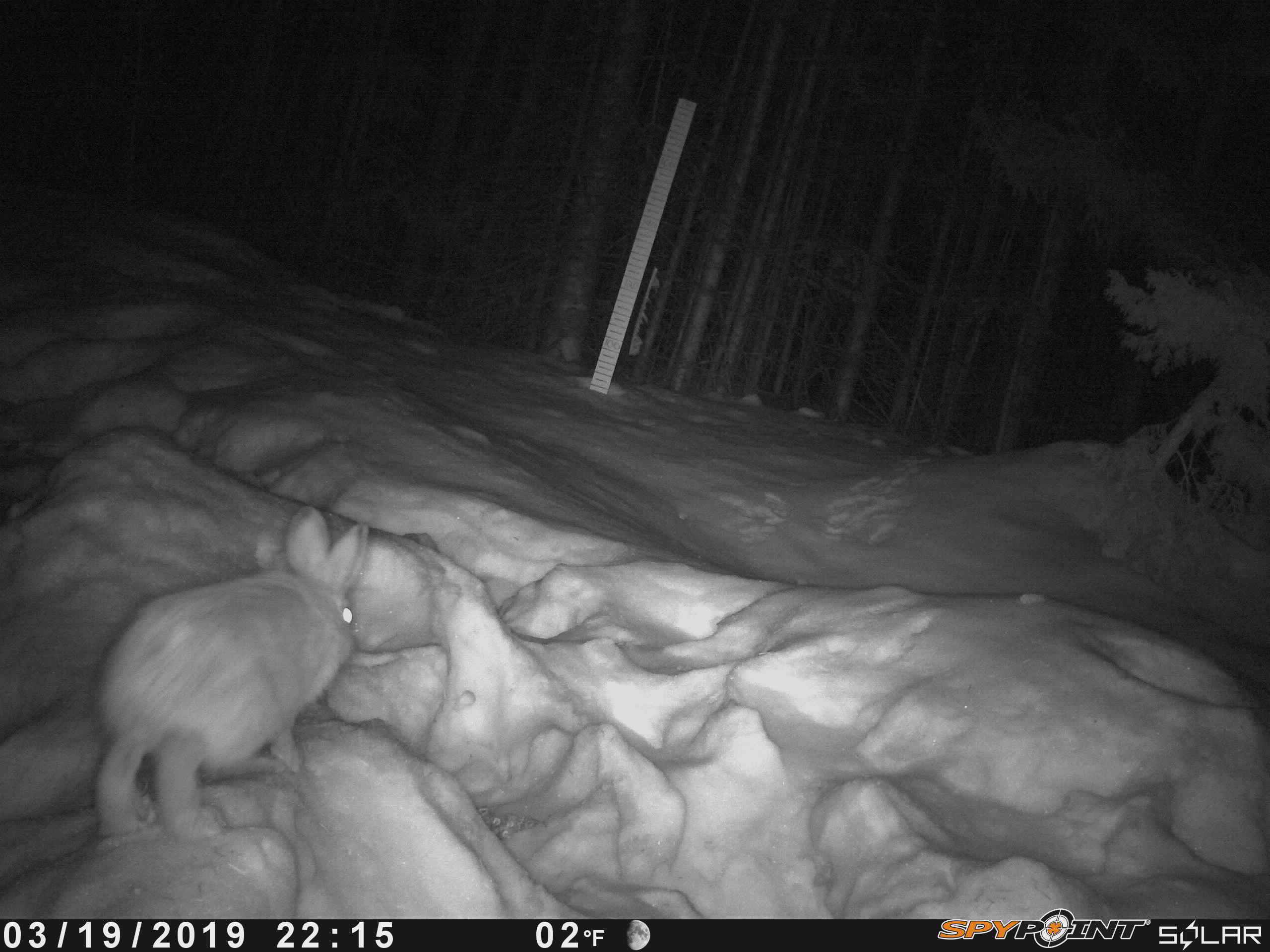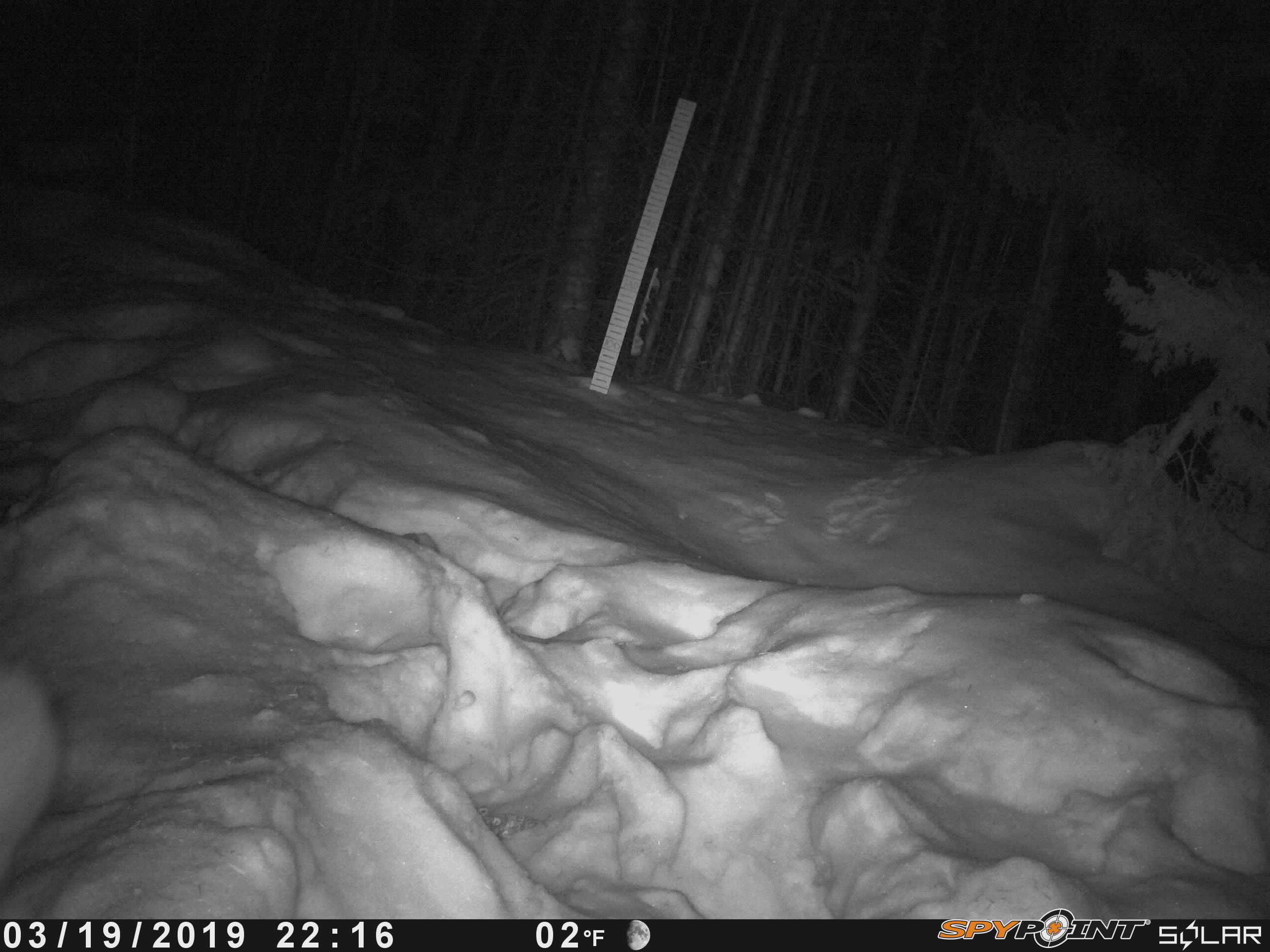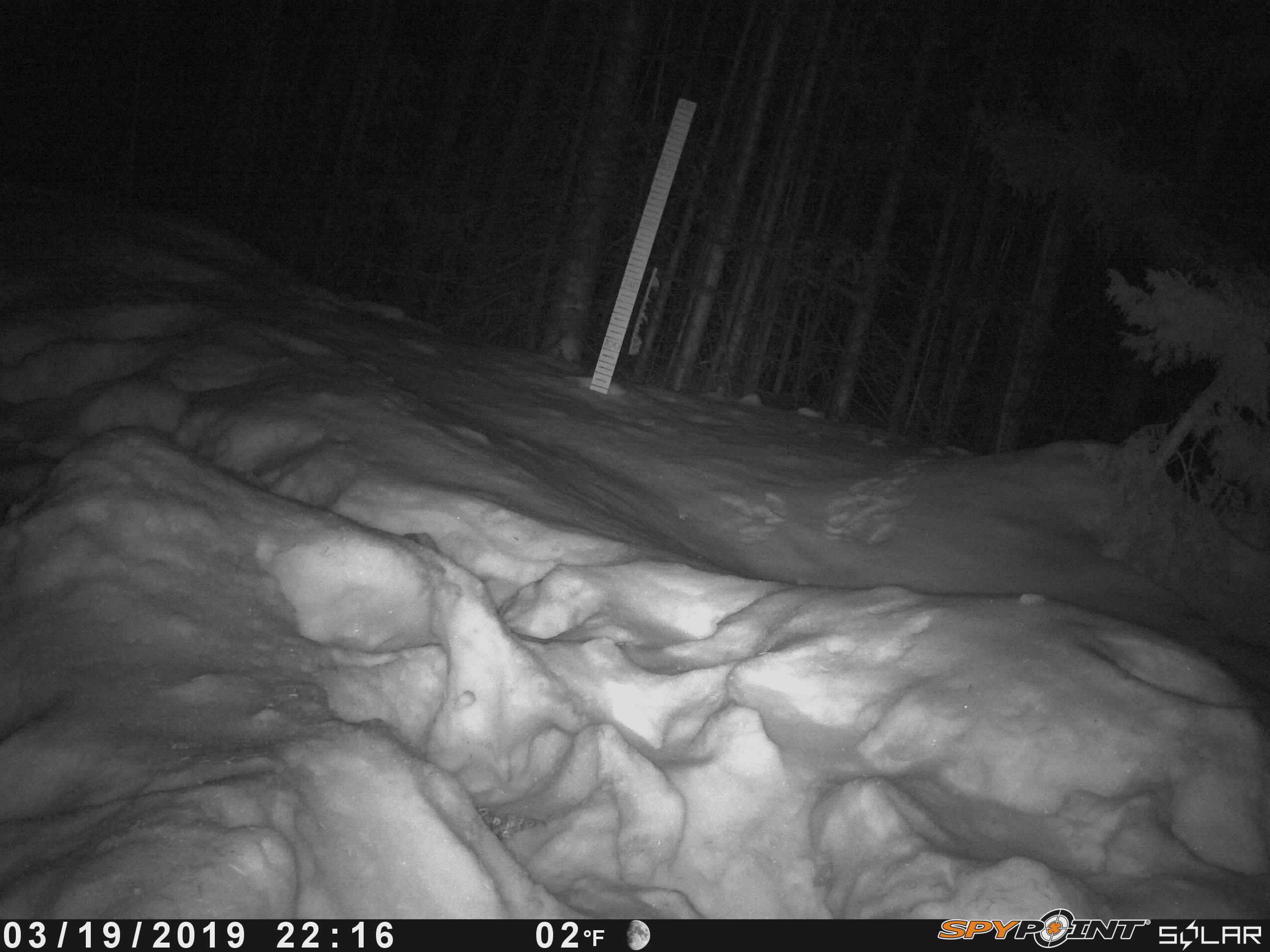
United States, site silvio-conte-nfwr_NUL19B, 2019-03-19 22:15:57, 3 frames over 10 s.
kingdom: Animalia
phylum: Chordata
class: Mammalia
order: Lagomorpha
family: Leporidae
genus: Lepus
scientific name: Lepus americanus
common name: snowshoe hare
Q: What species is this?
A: Snowshoe hare (Lepus americanus).